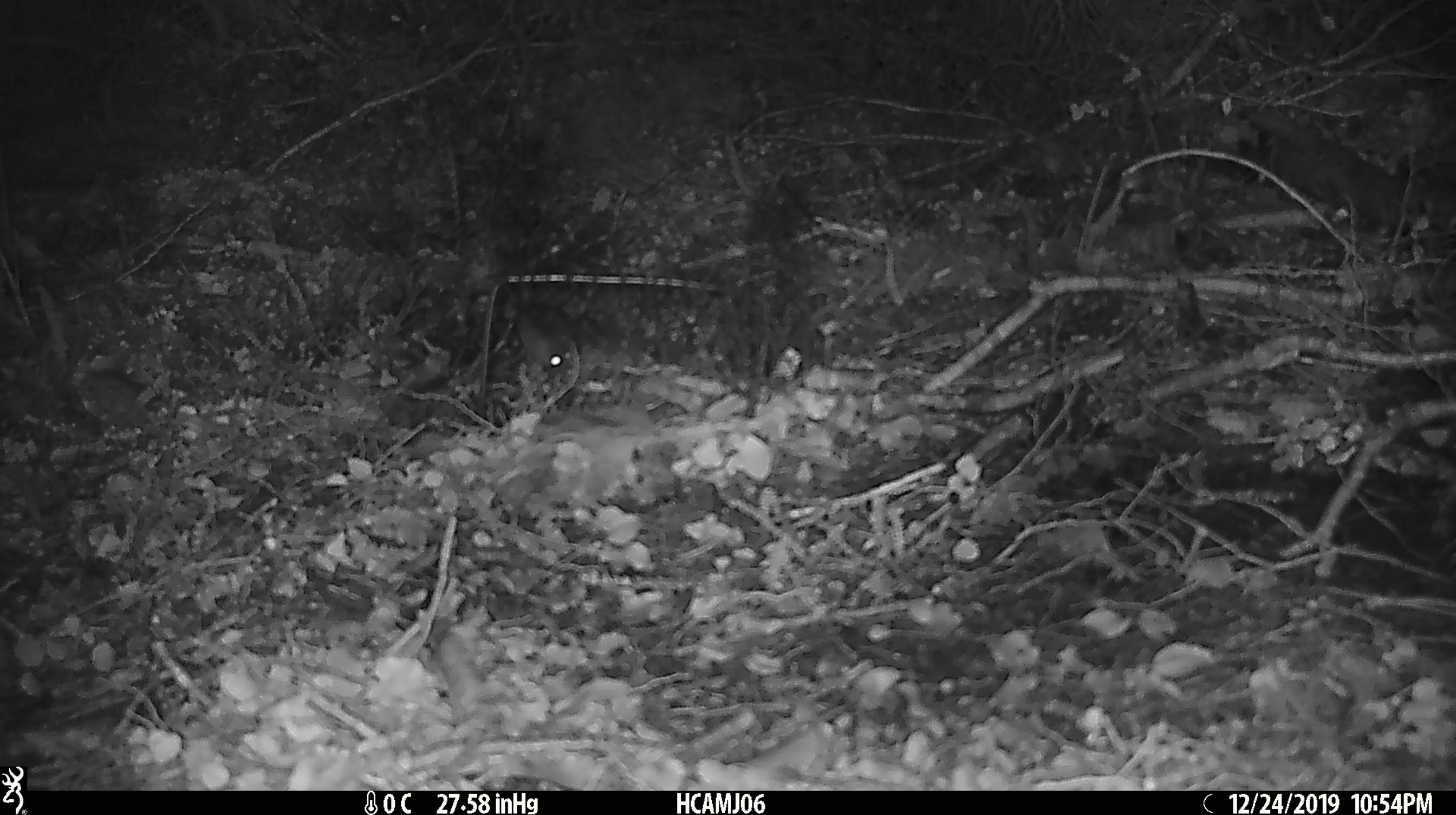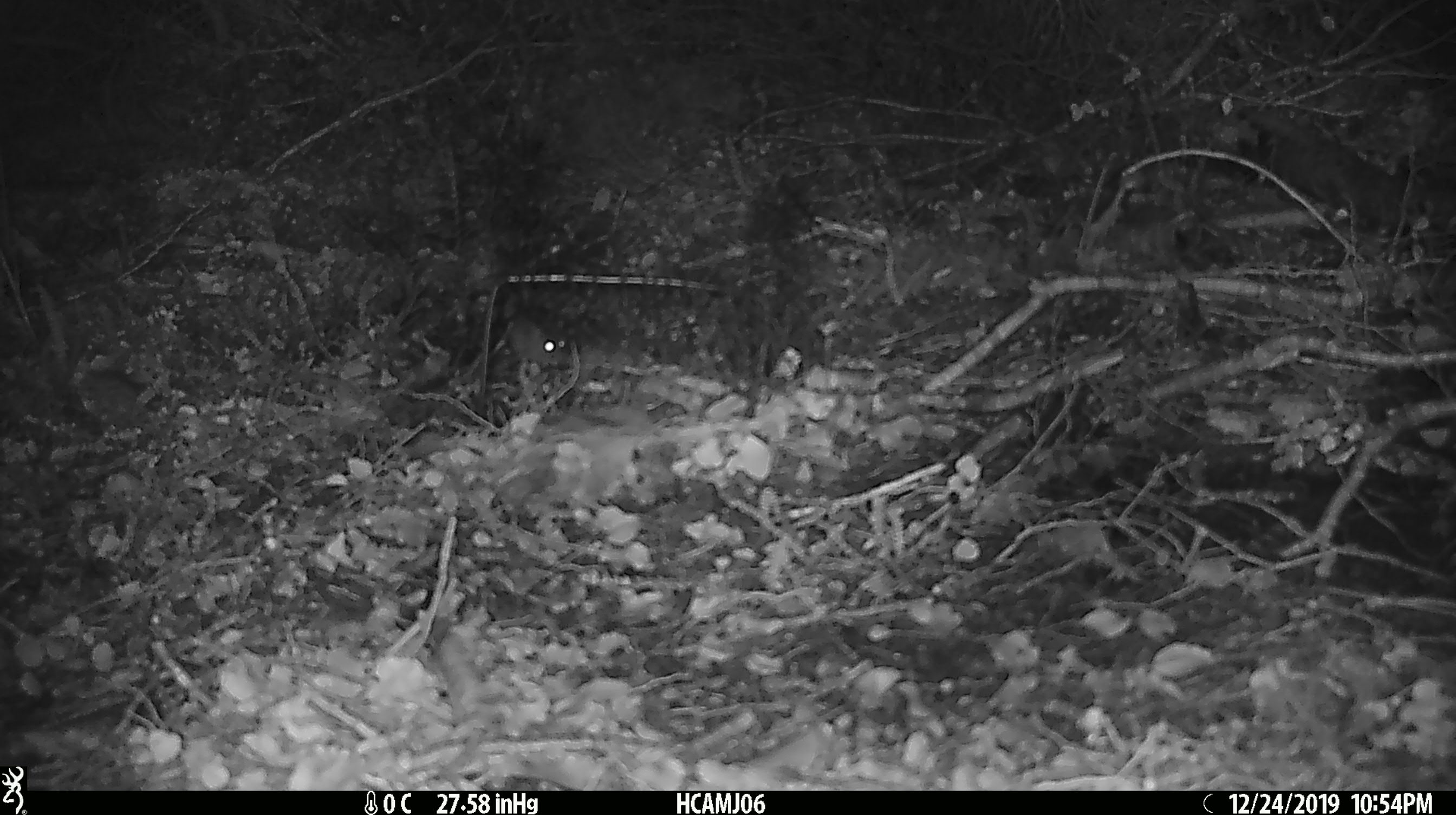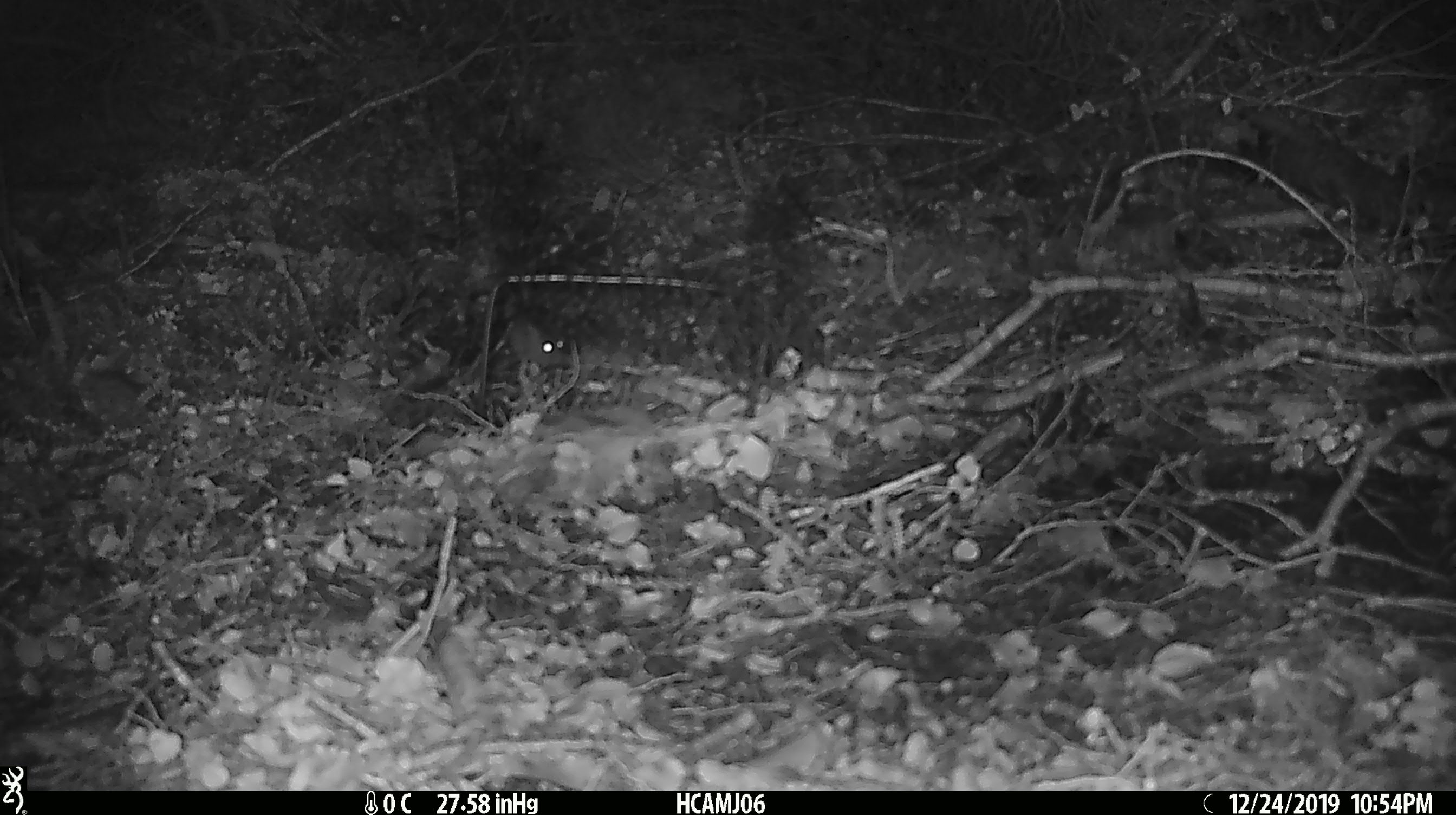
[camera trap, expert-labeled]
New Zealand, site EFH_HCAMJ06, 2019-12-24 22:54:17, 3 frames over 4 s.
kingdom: Animalia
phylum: Chordata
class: Mammalia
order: Rodentia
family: Muridae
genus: Mus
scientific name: Mus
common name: mouse